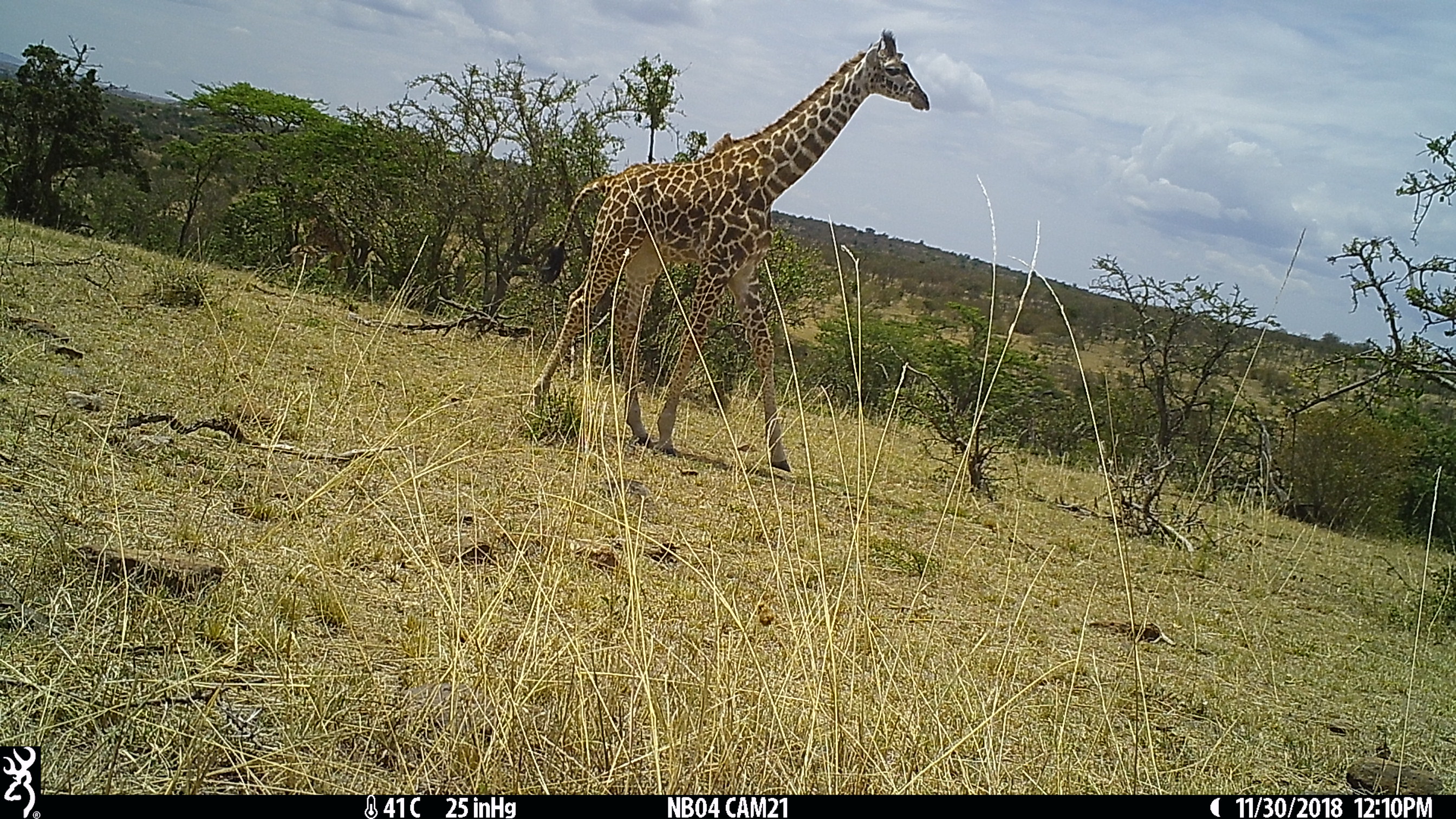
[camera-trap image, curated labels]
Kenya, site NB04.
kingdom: Animalia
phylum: Chordata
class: Mammalia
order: Artiodactyla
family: Giraffidae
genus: Giraffa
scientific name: Giraffa camelopardalis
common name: northern giraffe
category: giraffe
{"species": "giraffe (northern giraffe) (Giraffa camelopardalis)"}